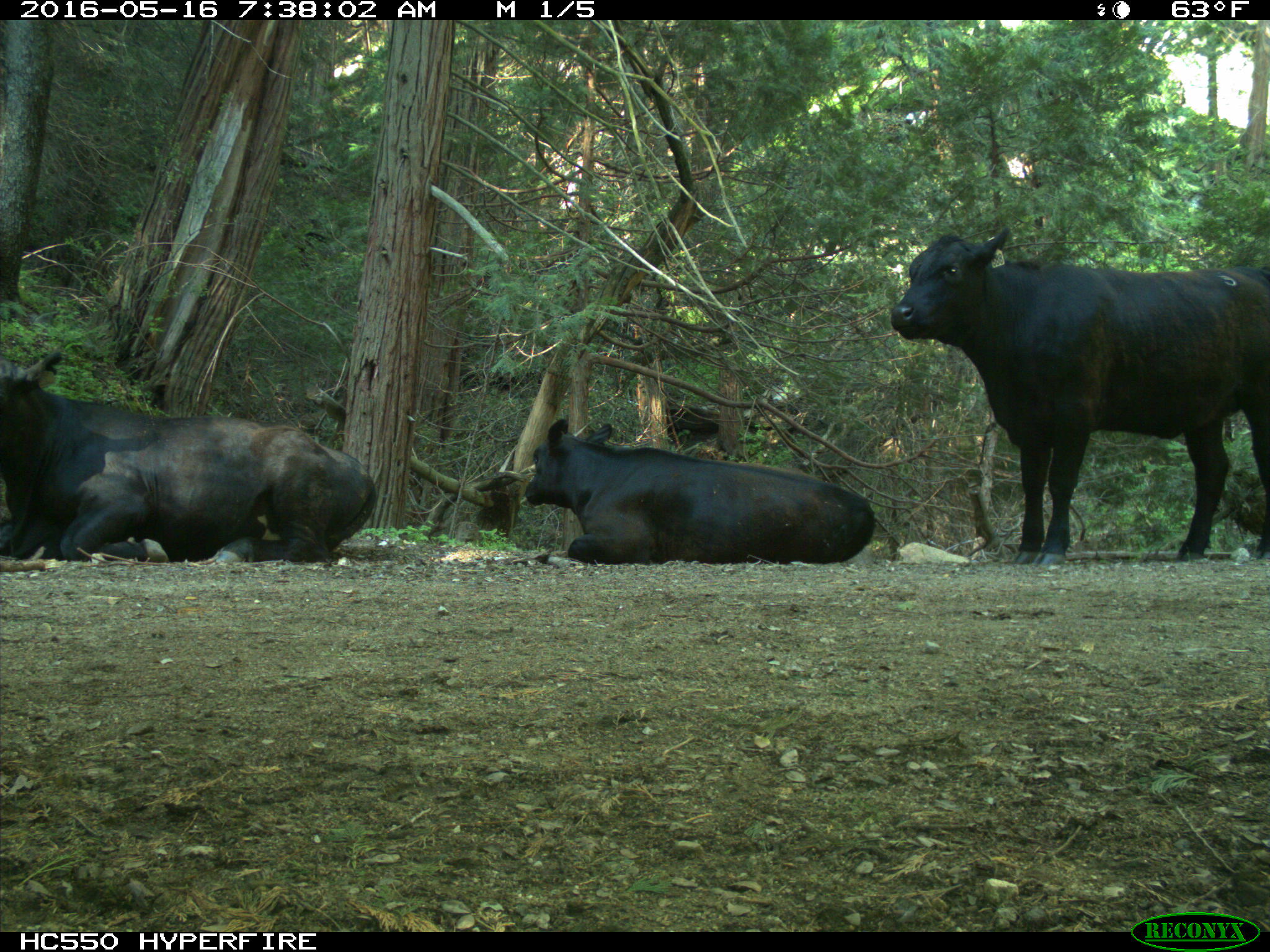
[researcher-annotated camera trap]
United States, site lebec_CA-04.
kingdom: Animalia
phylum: Chordata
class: Mammalia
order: Artiodactyla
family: Bovidae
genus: Bos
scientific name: Bos taurus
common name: domestic cow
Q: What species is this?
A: Bos taurus (domestic cow).